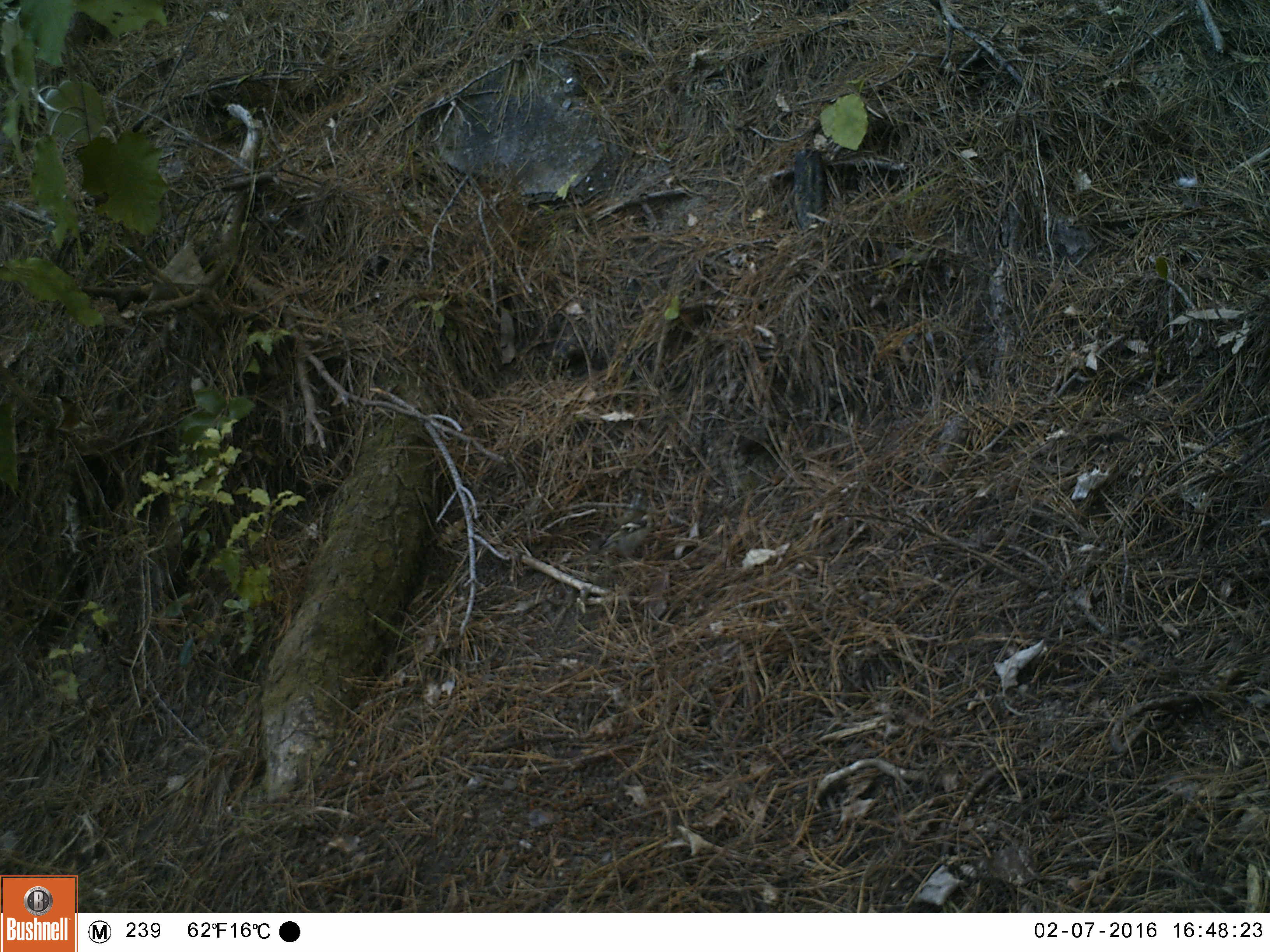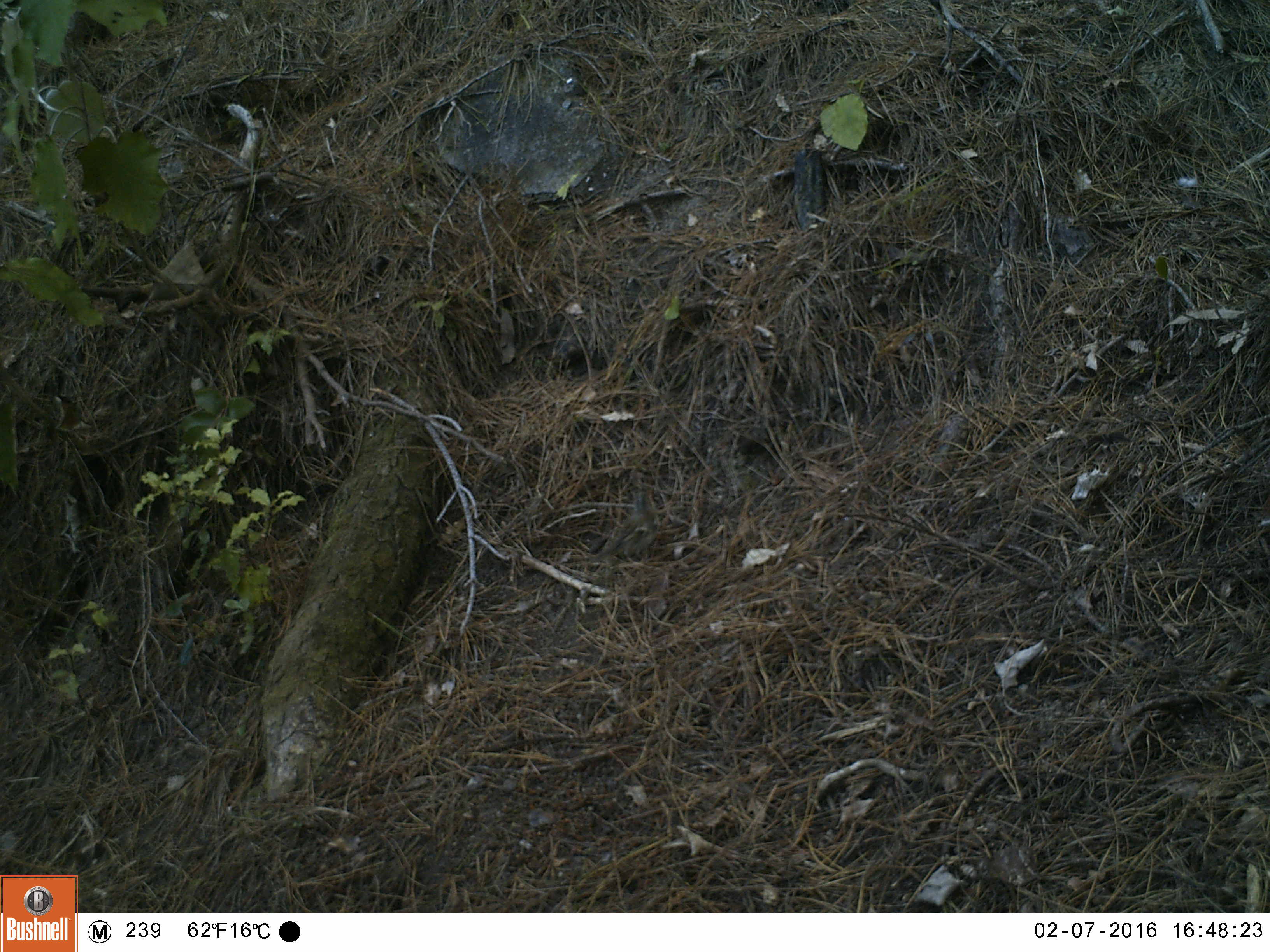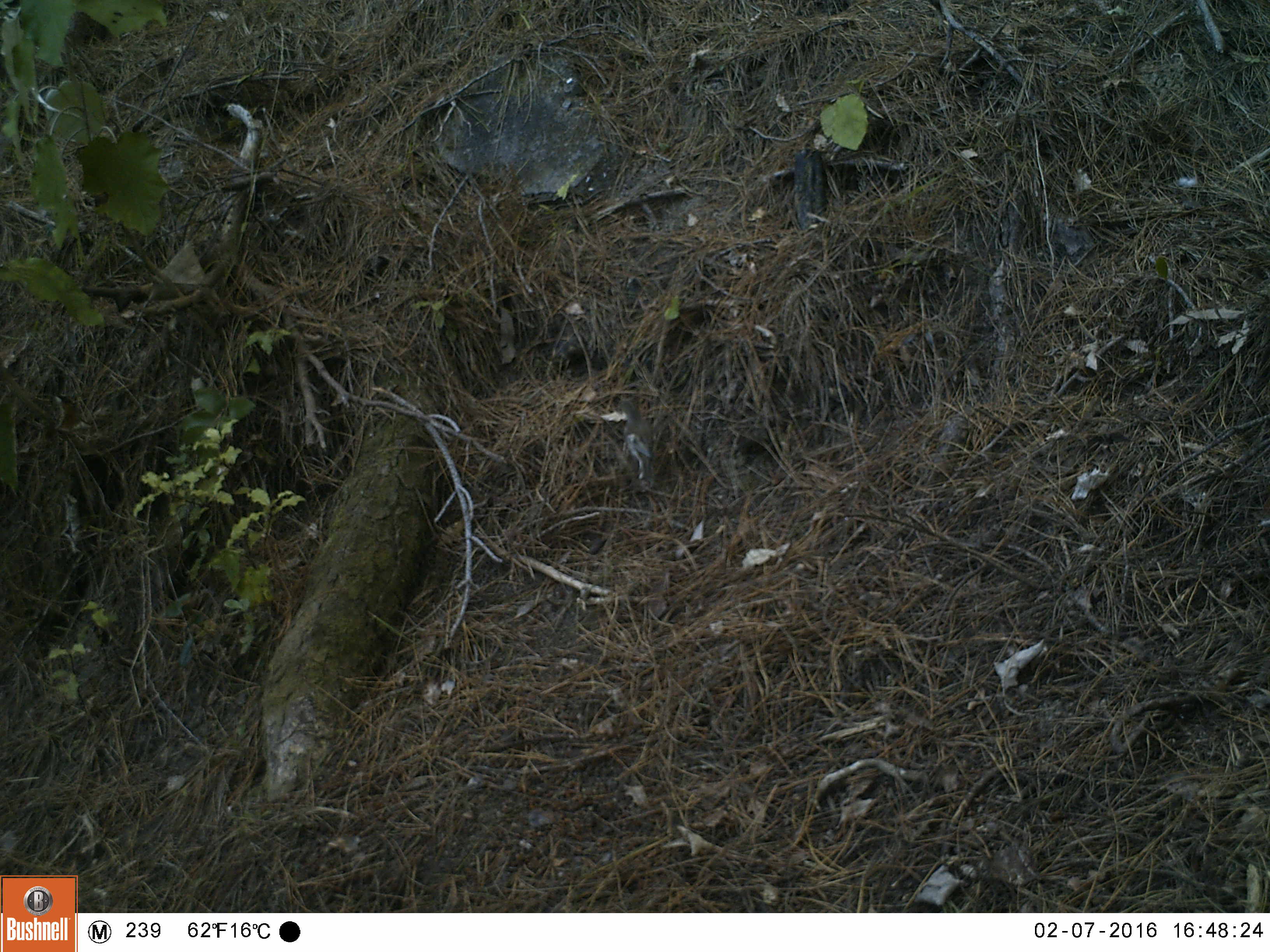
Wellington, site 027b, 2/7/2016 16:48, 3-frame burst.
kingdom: Animalia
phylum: Chordata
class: Aves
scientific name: Aves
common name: bird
Bird (Aves).